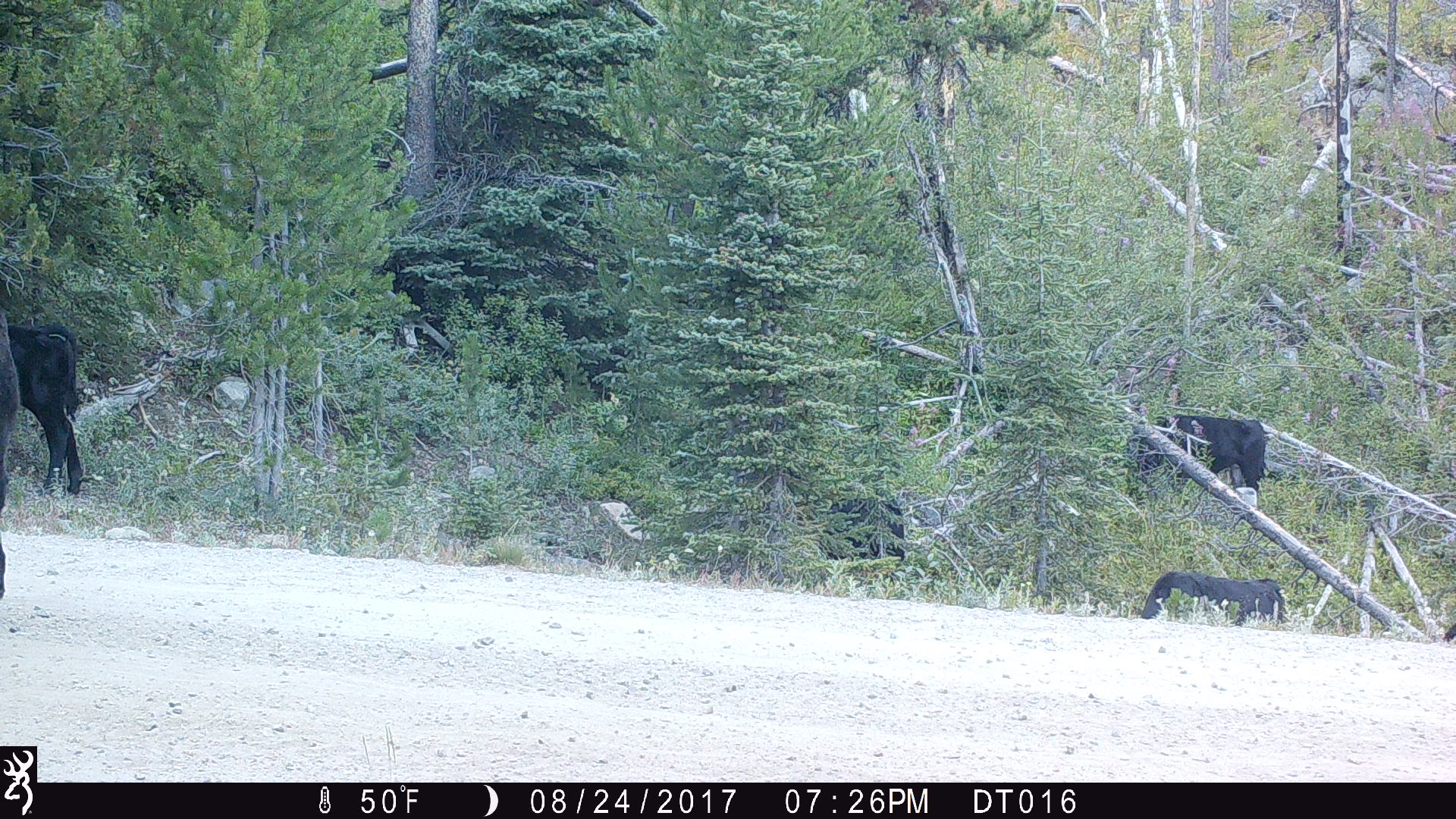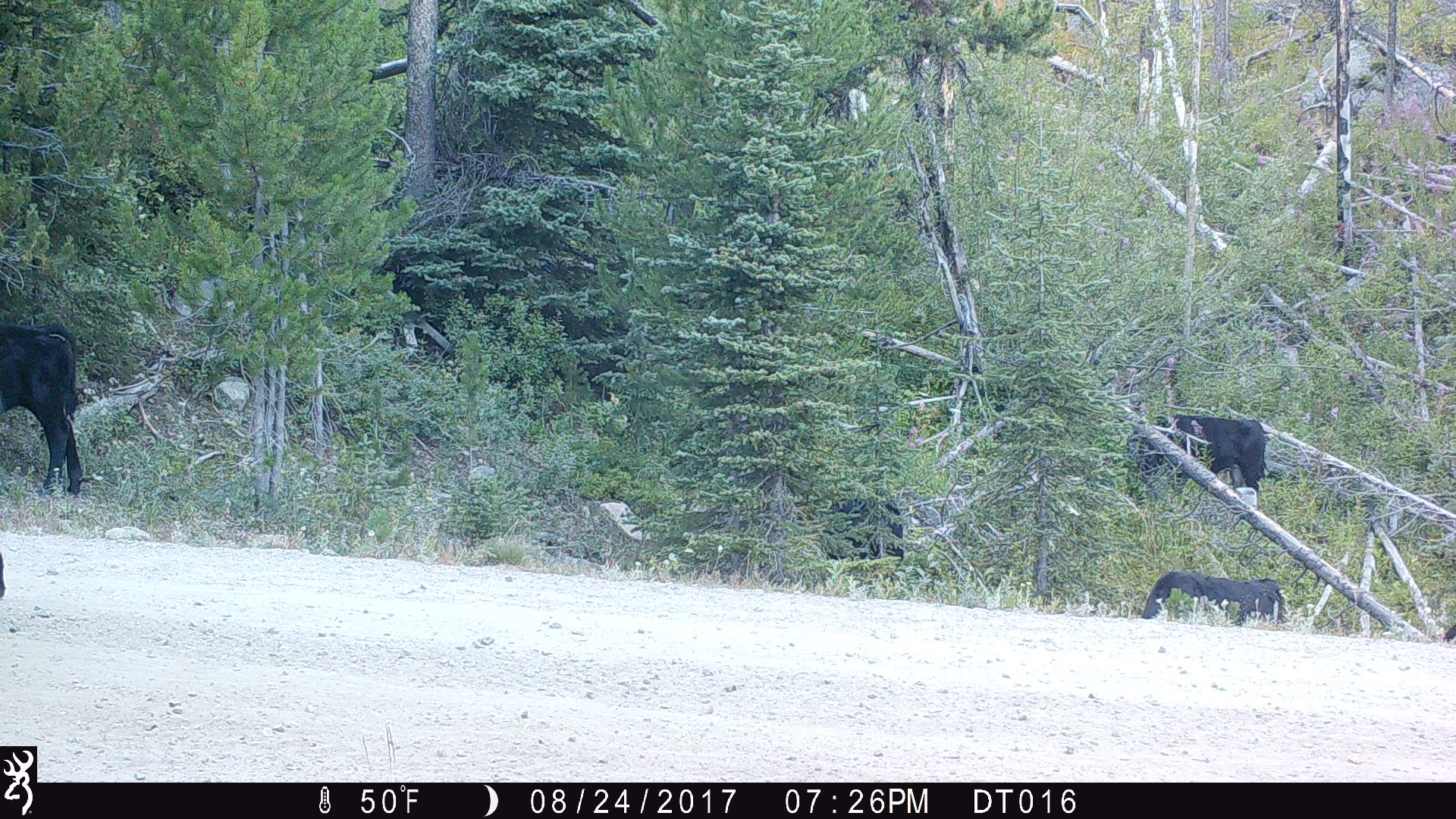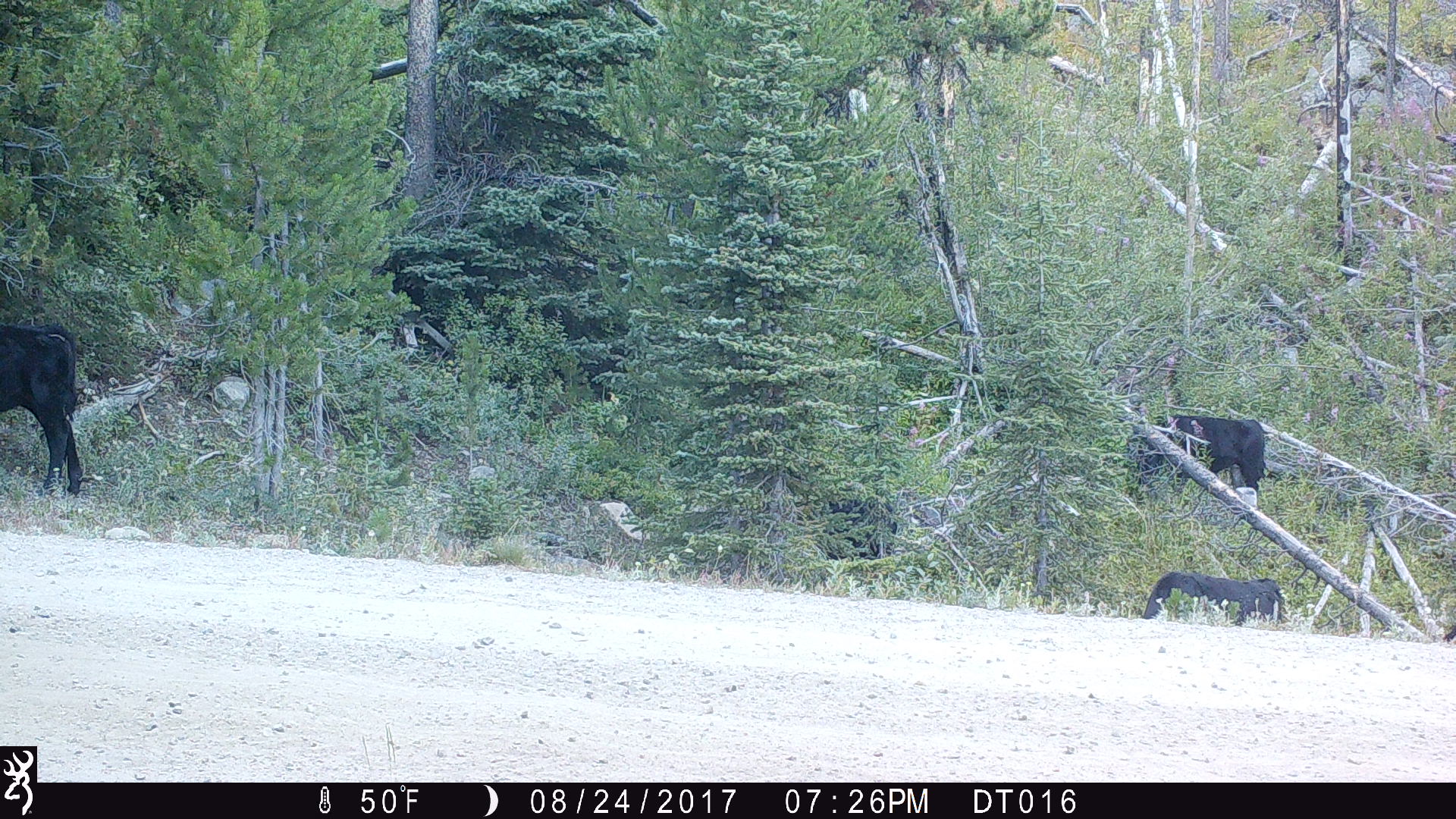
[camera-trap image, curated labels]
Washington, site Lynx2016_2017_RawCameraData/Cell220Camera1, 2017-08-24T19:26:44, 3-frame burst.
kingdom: Animalia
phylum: Chordata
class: Mammalia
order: Artiodactyla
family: Bovidae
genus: Bos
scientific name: Bos taurus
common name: domestic cattle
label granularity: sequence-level